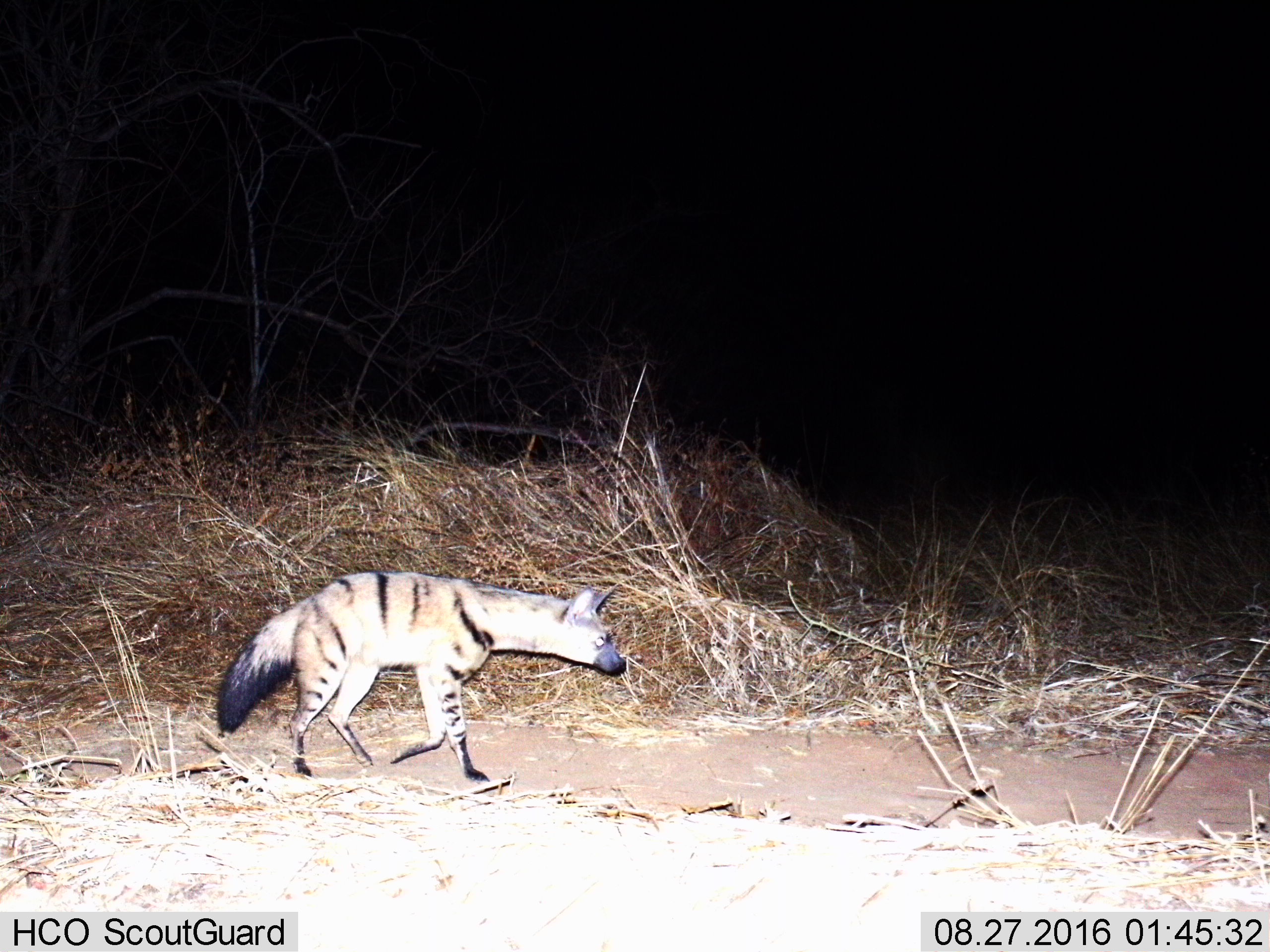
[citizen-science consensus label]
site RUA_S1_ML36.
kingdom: Animalia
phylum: Chordata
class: Mammalia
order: Carnivora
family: Hyaenidae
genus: Proteles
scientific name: Proteles cristatus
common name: aardwolf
Aardwolf (Proteles cristatus), count 1. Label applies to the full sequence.